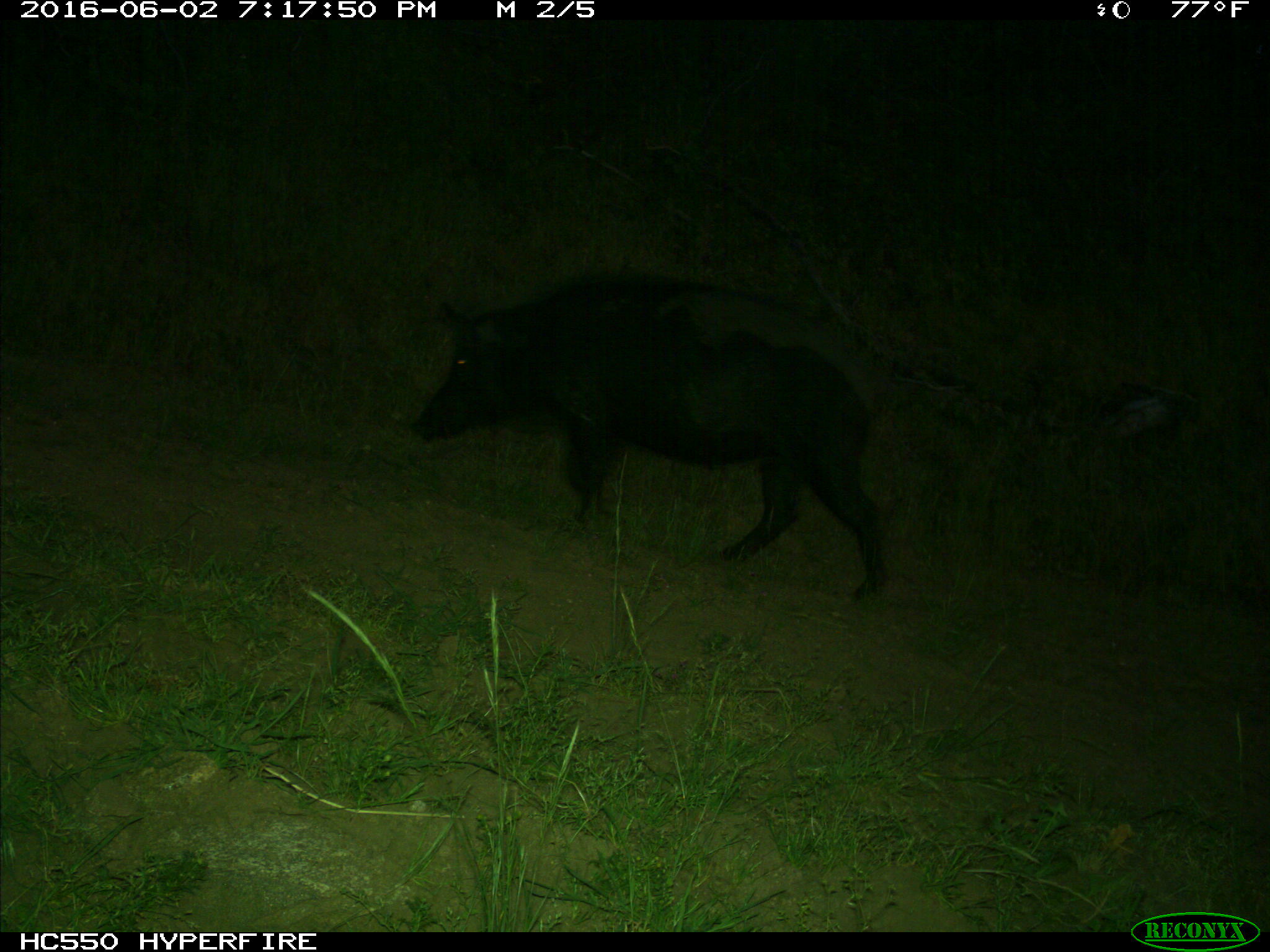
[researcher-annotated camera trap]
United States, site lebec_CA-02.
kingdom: Animalia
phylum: Chordata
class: Mammalia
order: Artiodactyla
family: Suidae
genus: Sus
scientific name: Sus scrofa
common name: wild boar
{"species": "Sus scrofa (wild boar)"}